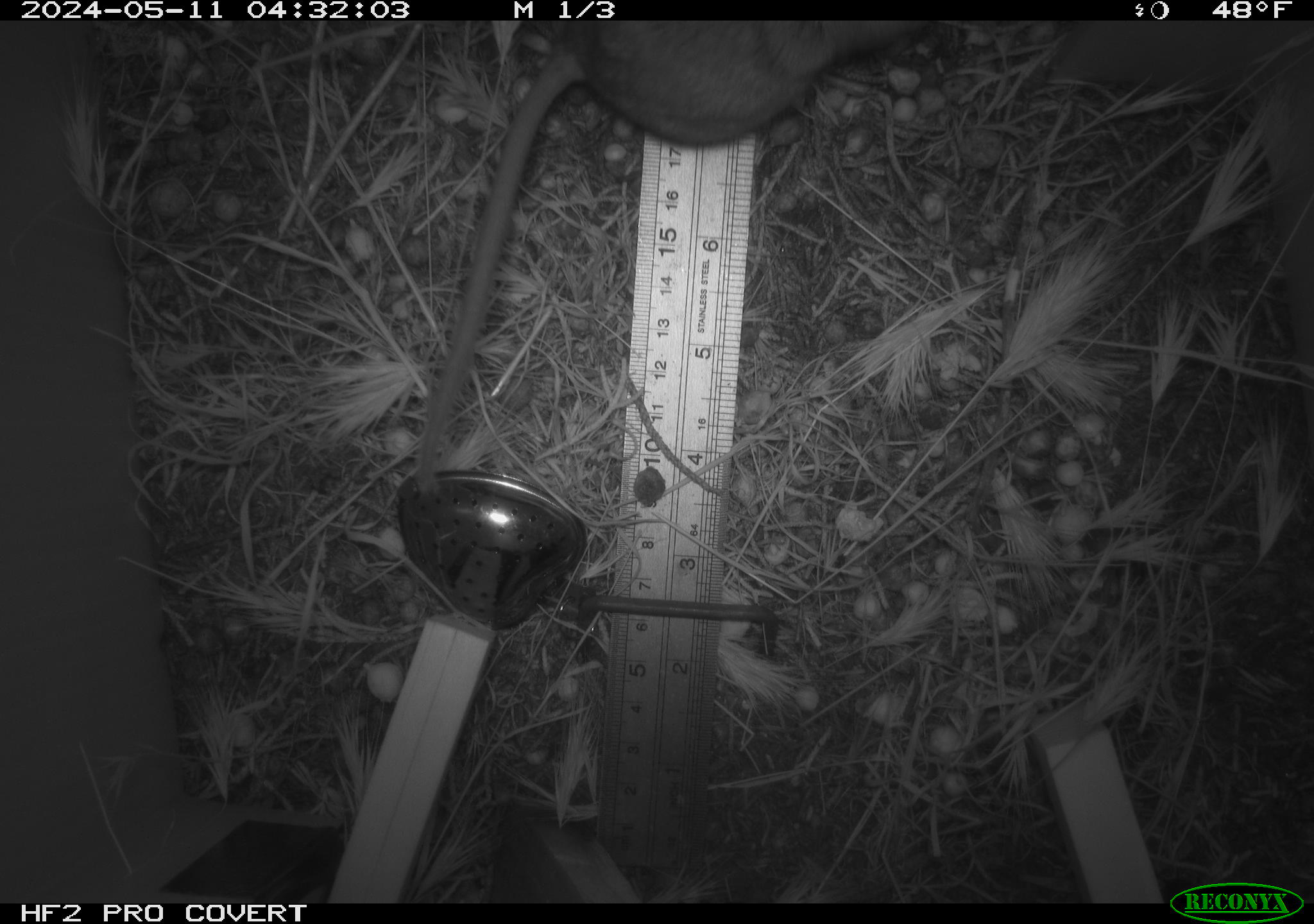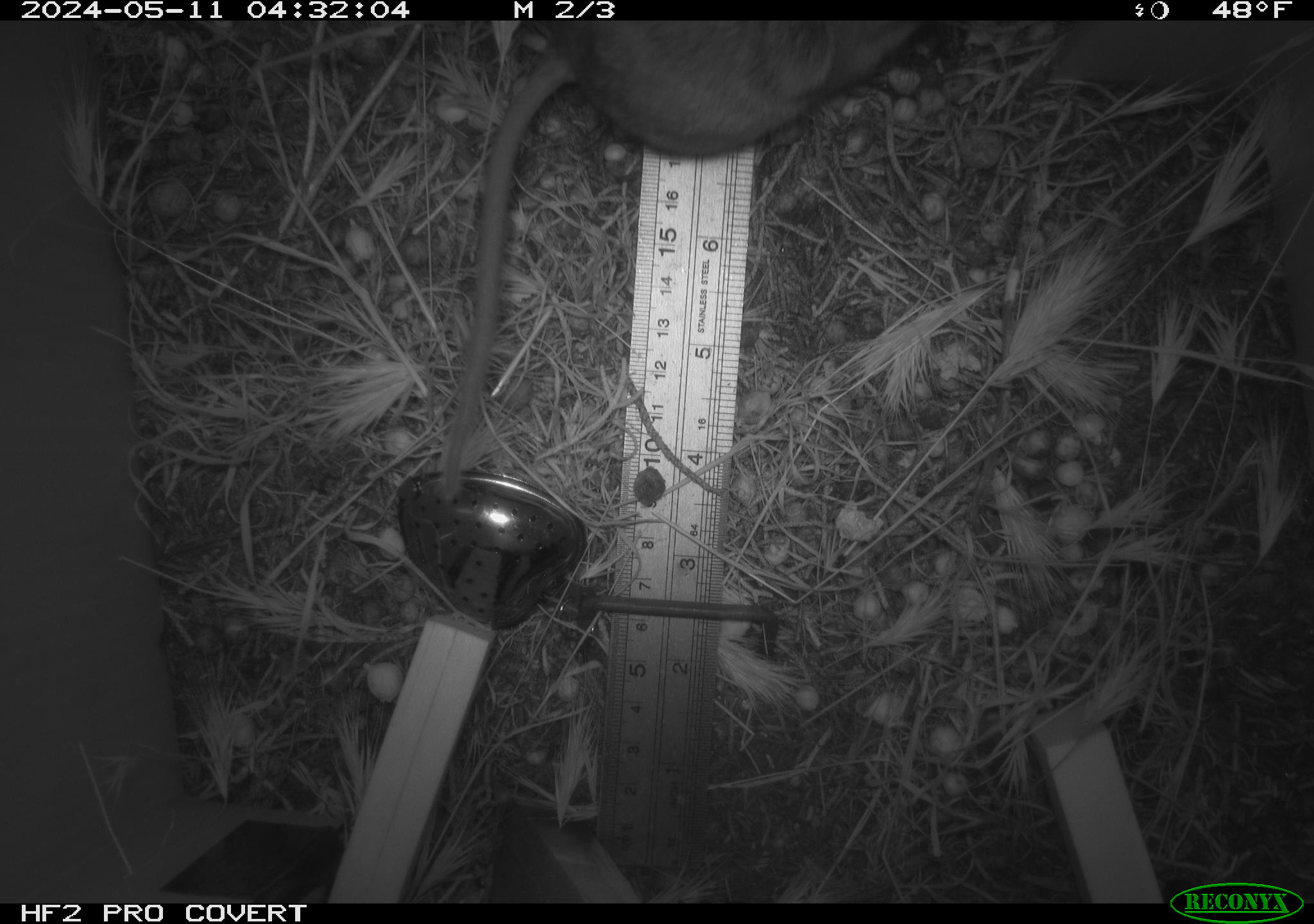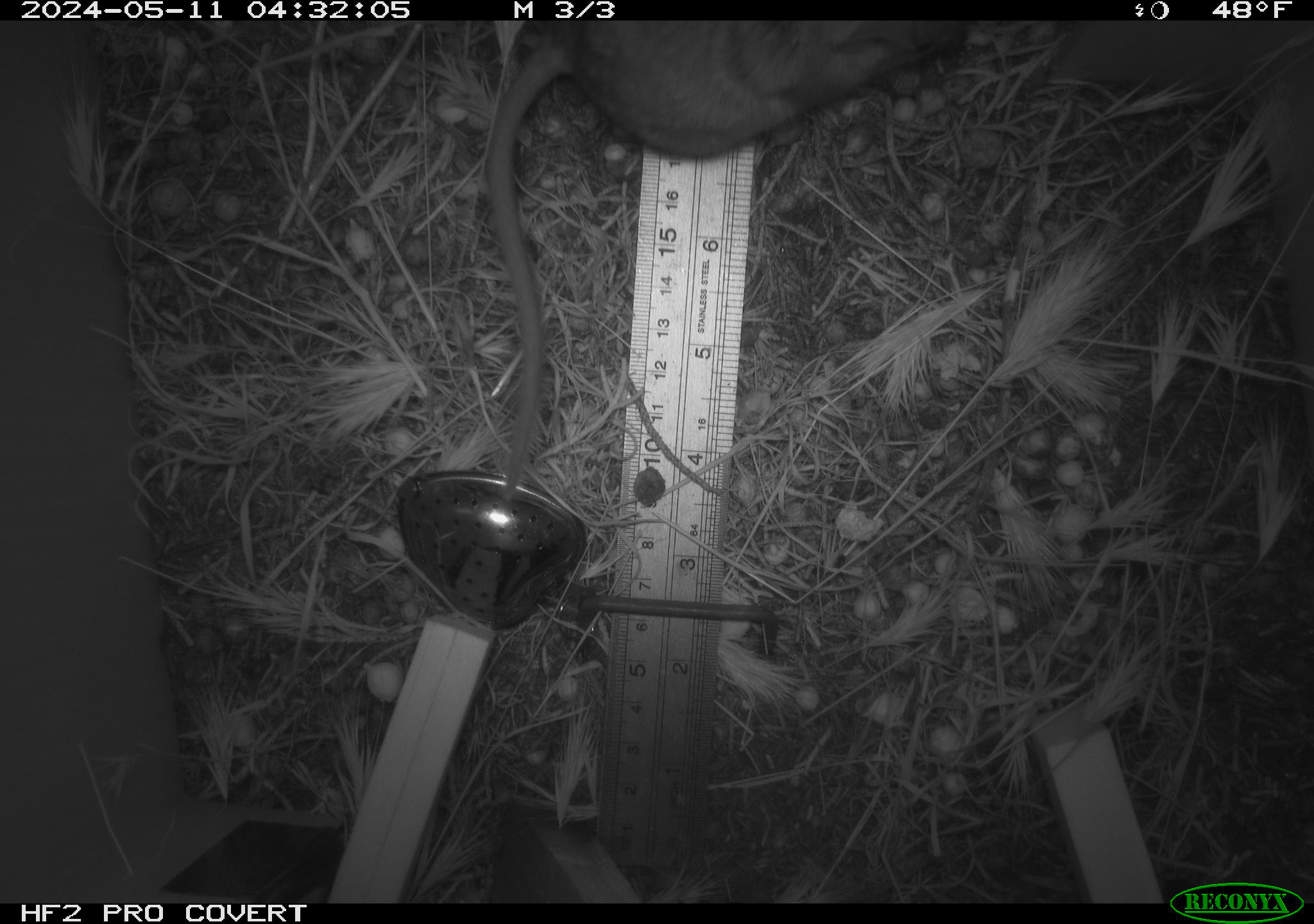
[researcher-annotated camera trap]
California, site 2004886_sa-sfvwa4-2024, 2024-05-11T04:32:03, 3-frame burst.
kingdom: Animalia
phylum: Chordata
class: Mammalia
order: Rodentia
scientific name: Rodentia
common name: mouse species